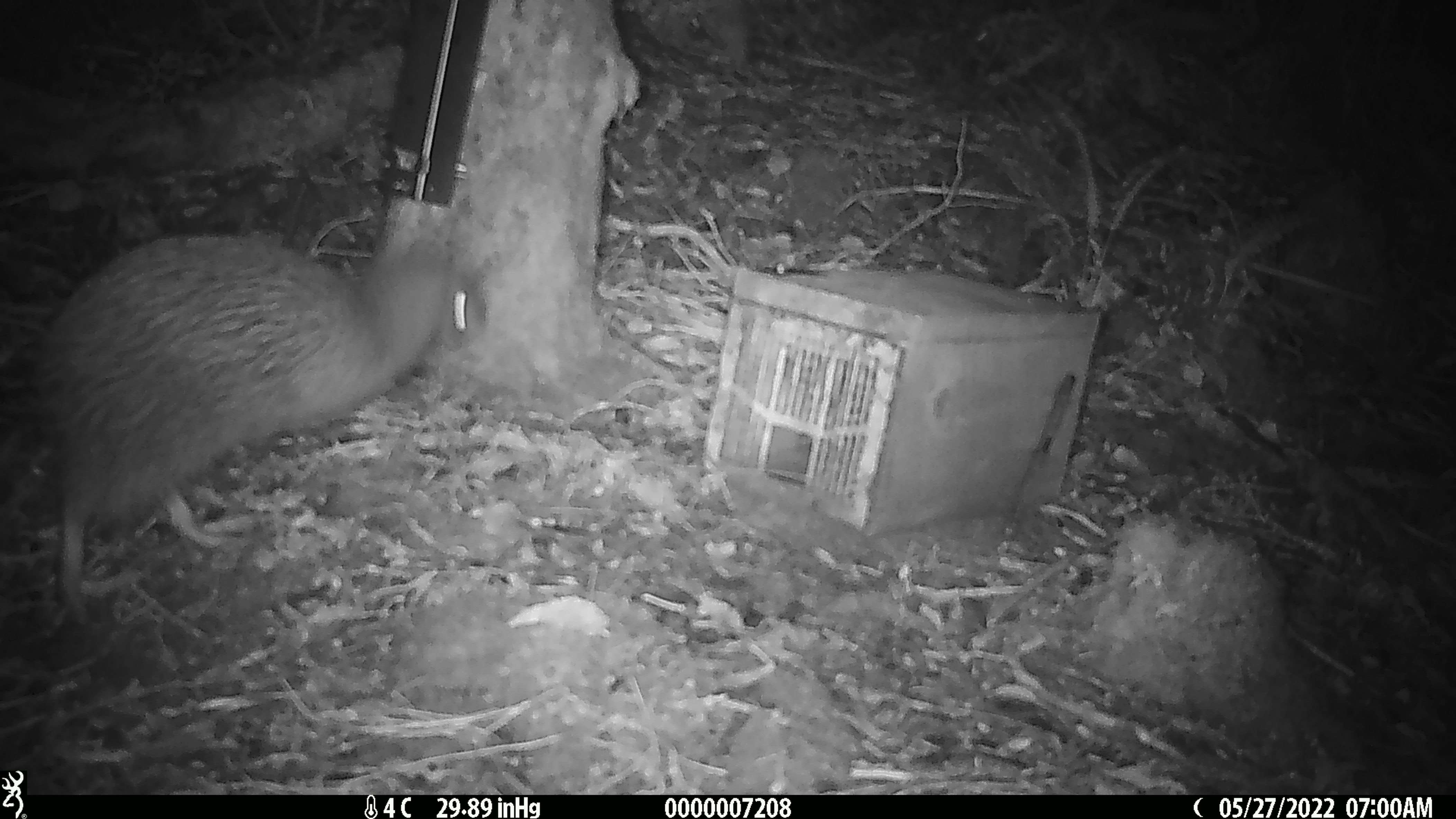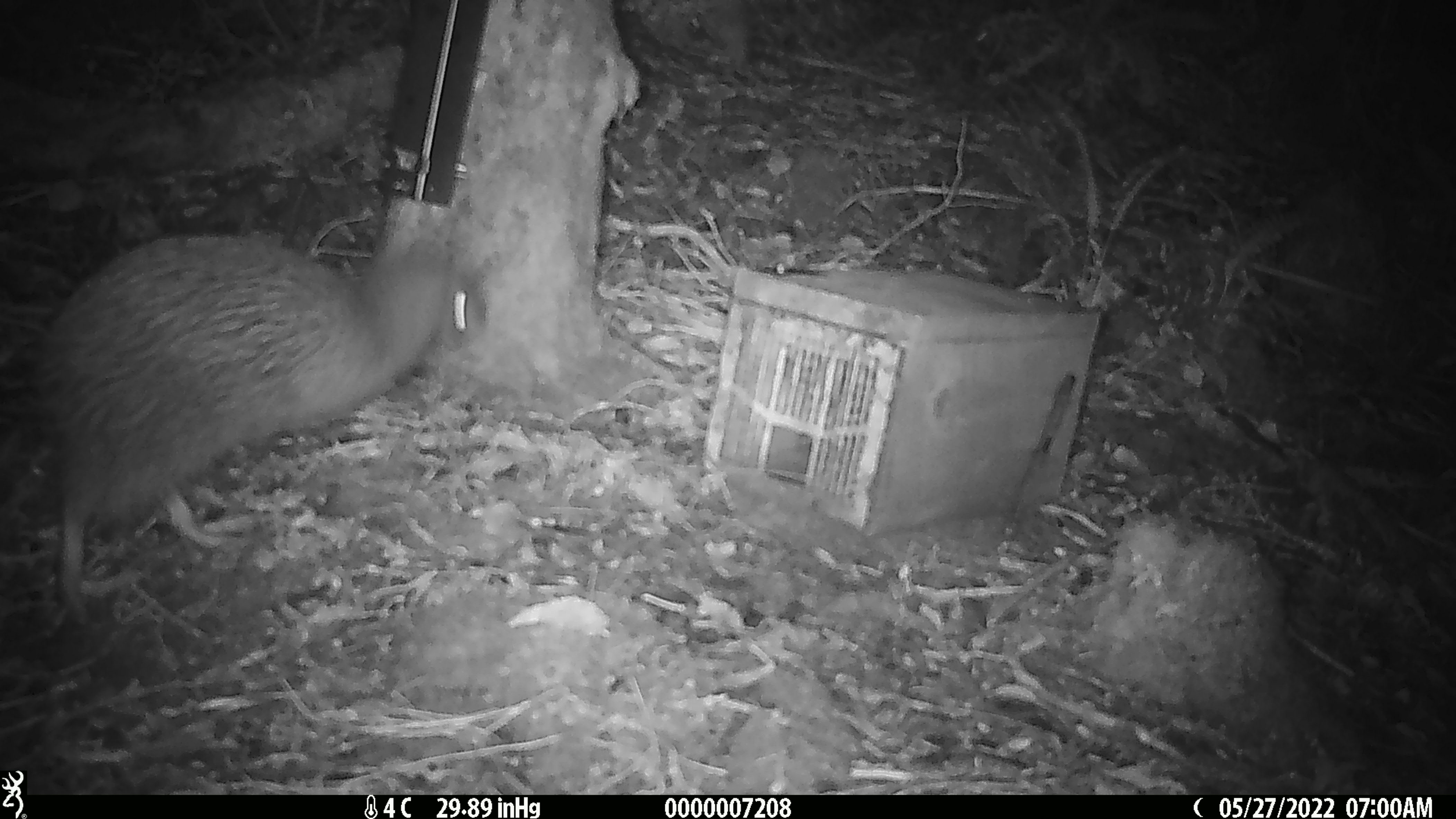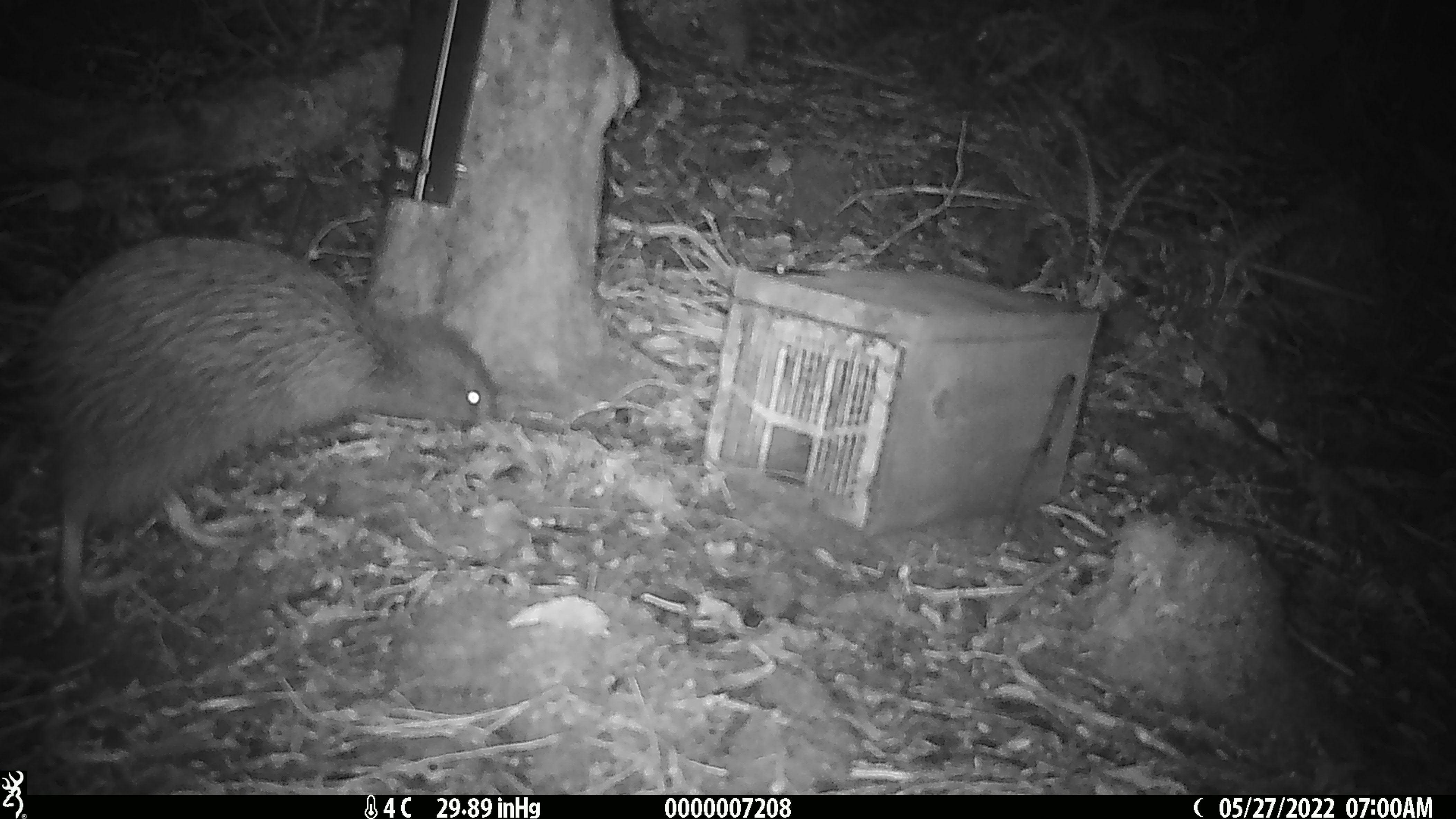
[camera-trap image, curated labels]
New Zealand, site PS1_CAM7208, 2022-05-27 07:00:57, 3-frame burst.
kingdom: Animalia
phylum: Chordata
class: Aves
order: Apterygiformes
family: Apterygidae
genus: Apteryx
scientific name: Apteryx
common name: kiwi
Kiwi (Apteryx).